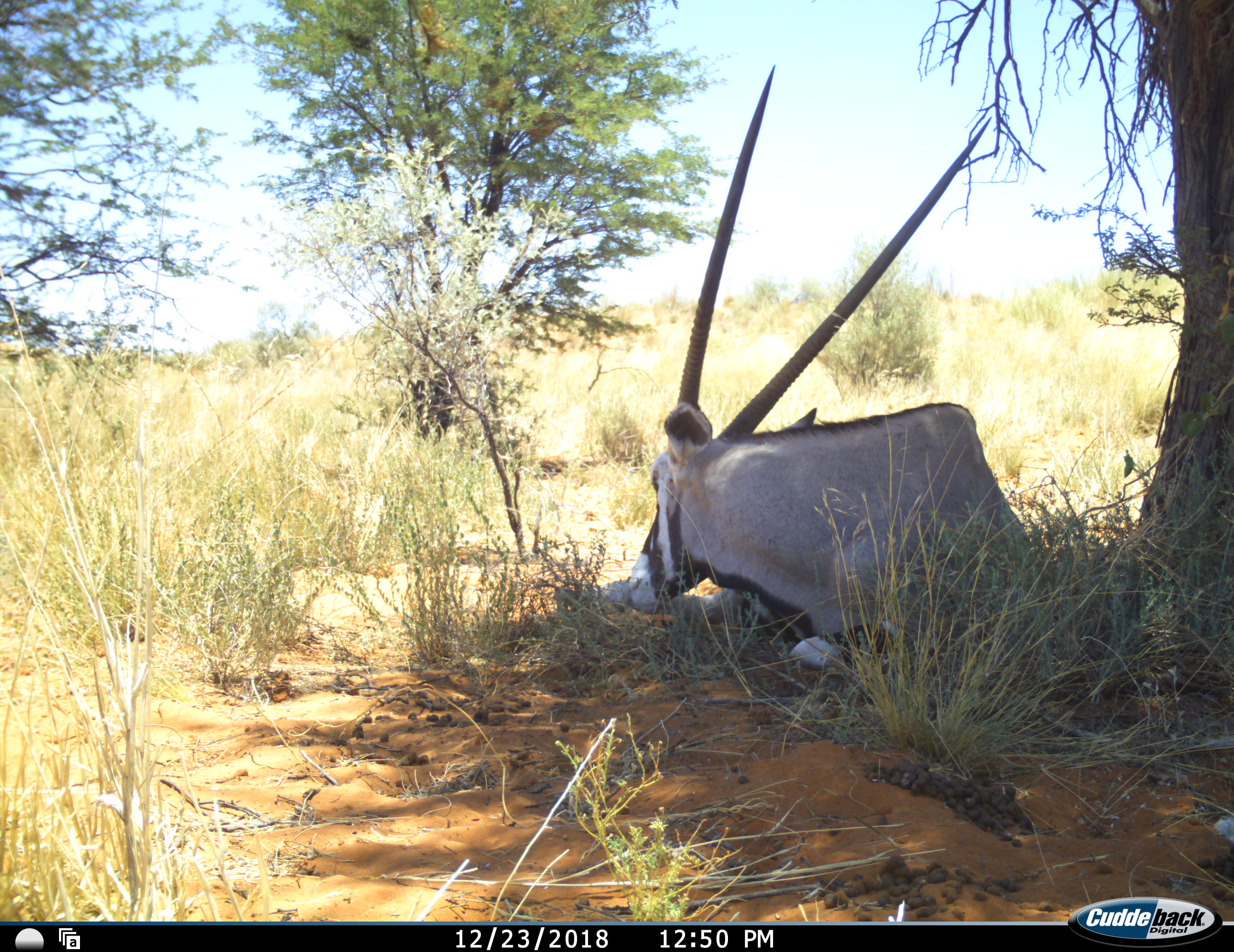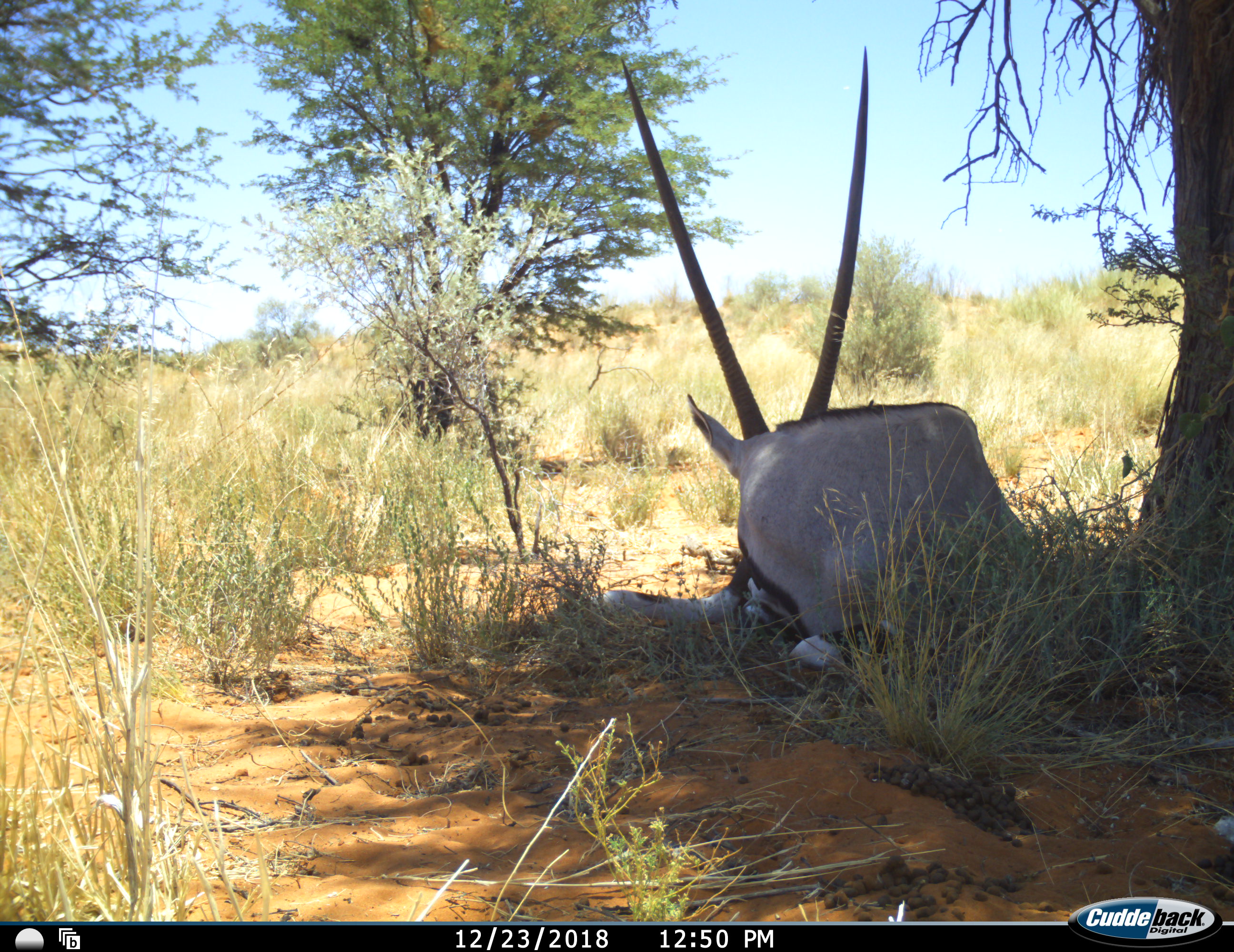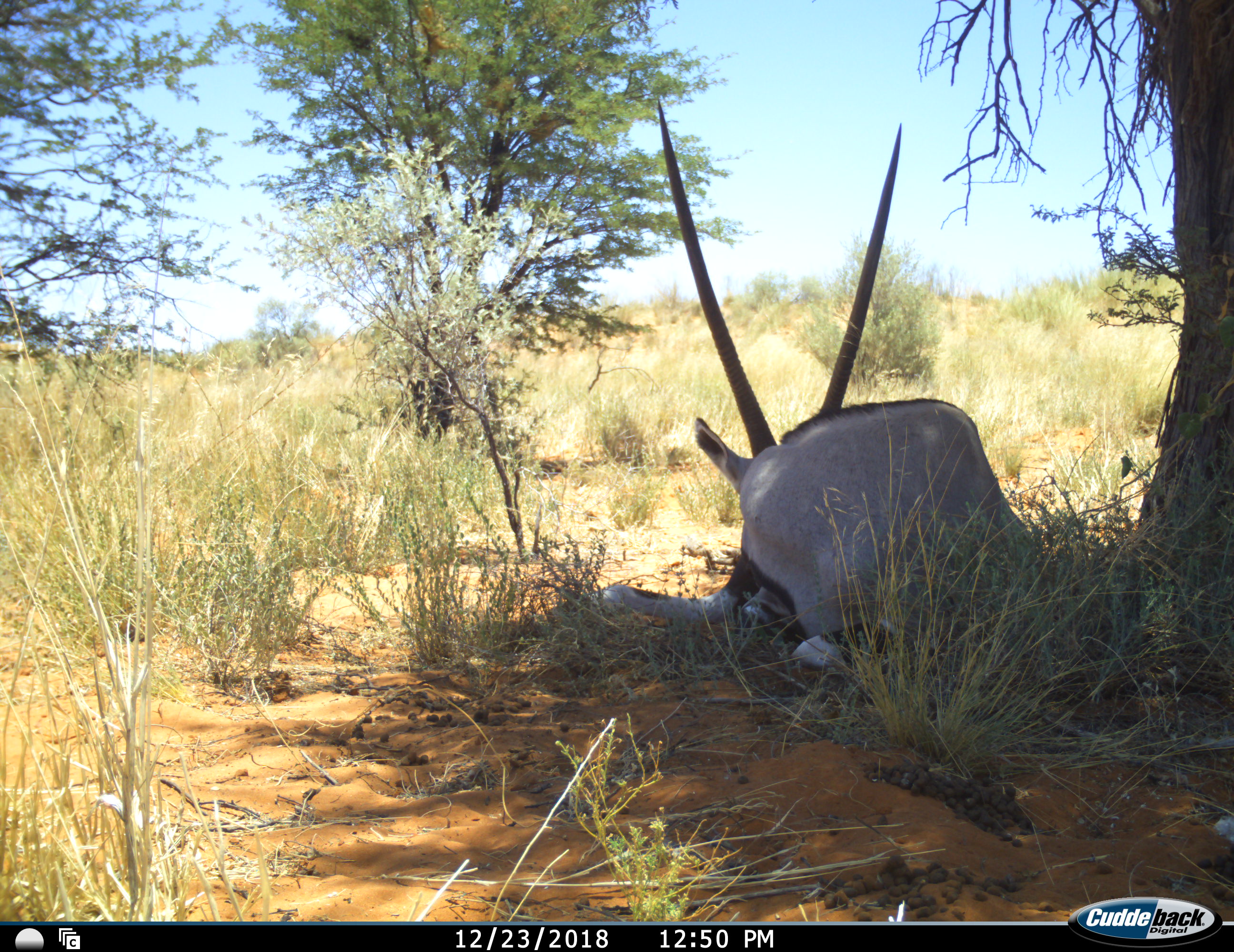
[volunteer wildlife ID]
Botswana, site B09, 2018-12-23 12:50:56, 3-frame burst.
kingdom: Animalia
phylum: Chordata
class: Mammalia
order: Artiodactyla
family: Bovidae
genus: Oryx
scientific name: Oryx gazella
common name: gemsbok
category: gemsbokoryx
Gemsbokoryx (gemsbok) (Oryx gazella), count 1. Behavior (volunteer vote fractions): standing 0%, resting 100%, moving 10%, interacting 0%. Young present (vote fraction): 0%. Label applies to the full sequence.